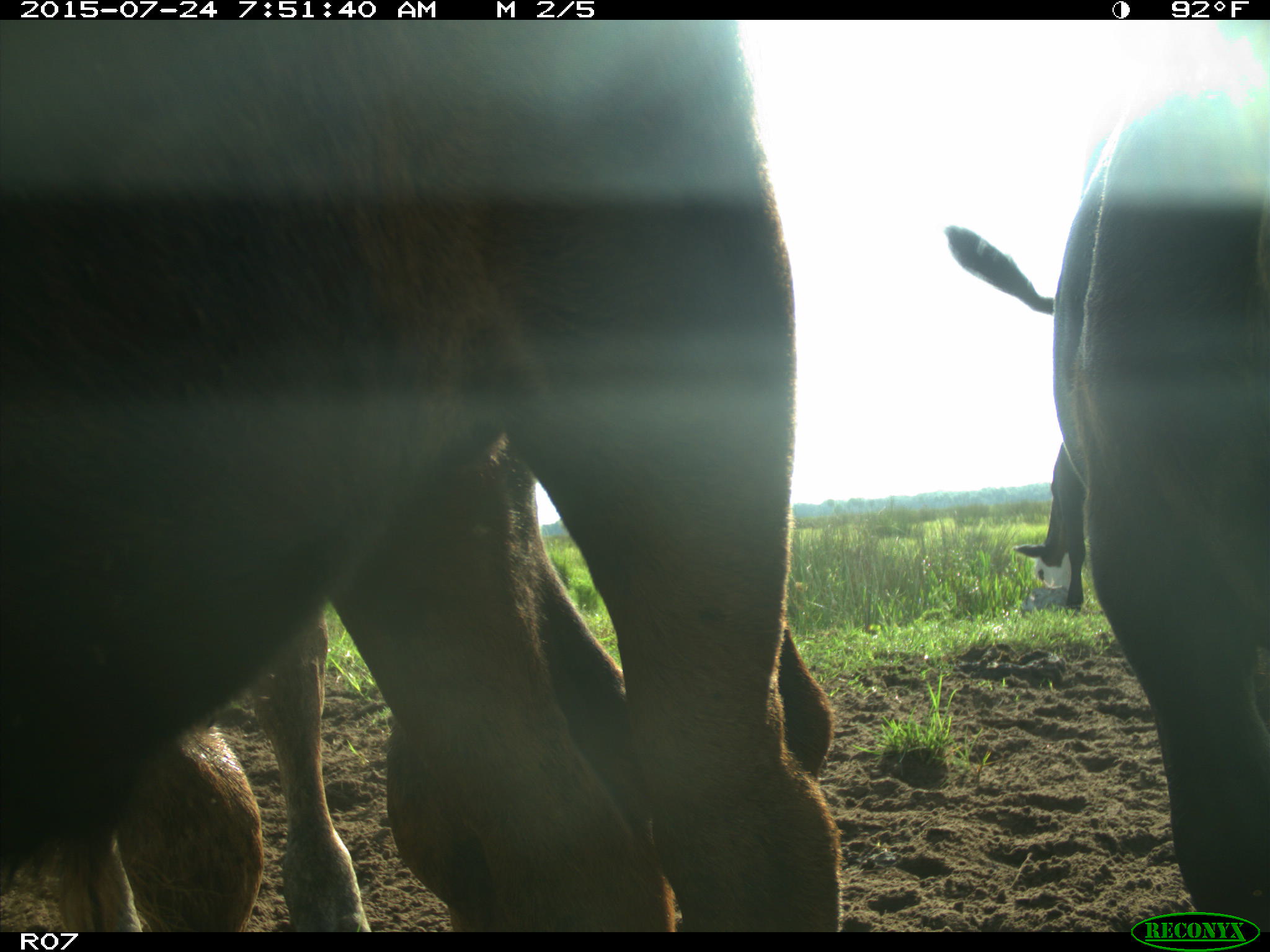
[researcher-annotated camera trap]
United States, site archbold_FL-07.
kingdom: Animalia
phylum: Chordata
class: Mammalia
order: Artiodactyla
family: Bovidae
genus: Bos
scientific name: Bos taurus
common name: domestic cow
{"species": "Bos taurus (domestic cow)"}